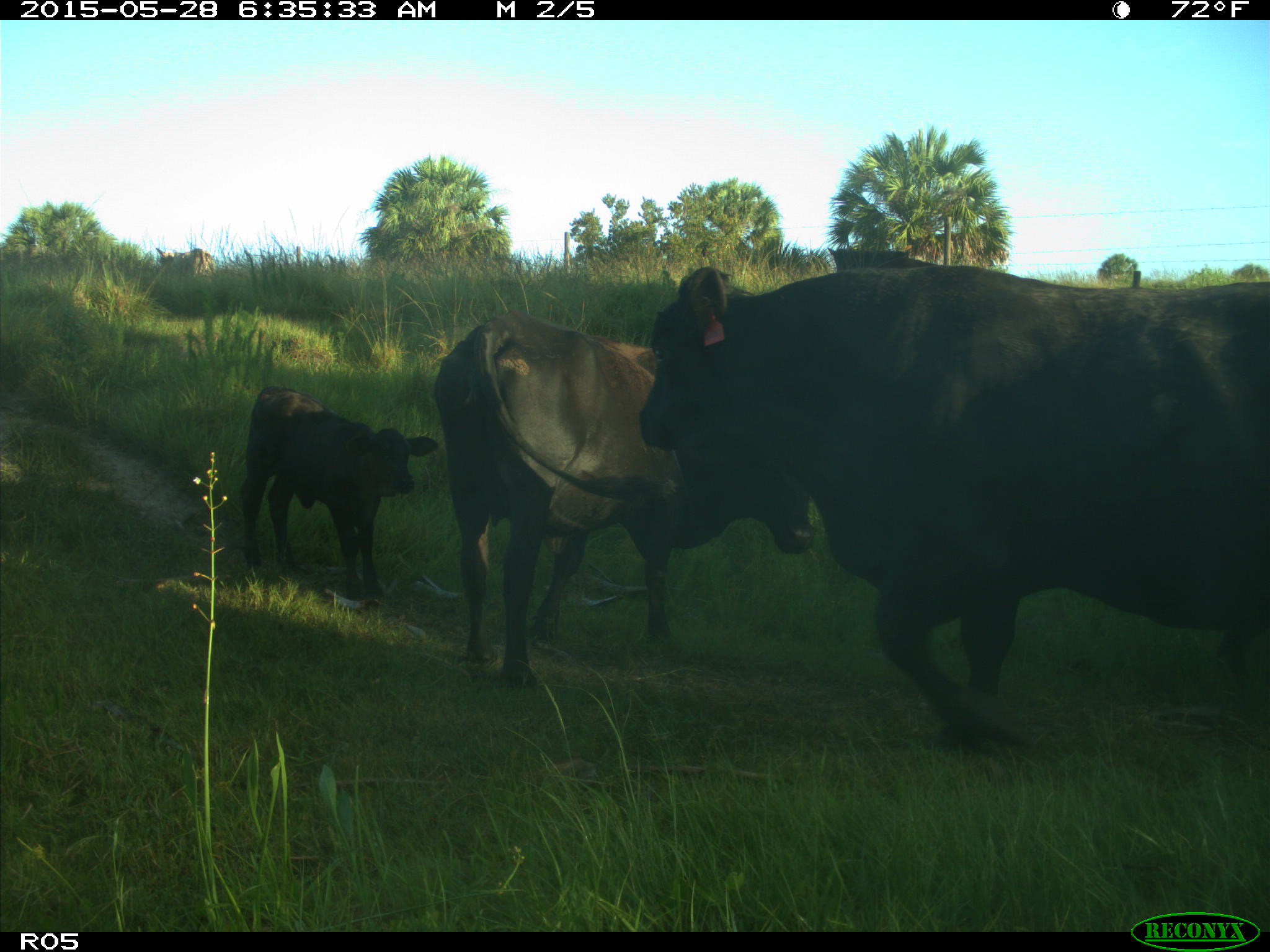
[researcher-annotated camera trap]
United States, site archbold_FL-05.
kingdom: Animalia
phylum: Chordata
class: Mammalia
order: Artiodactyla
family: Bovidae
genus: Bos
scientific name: Bos taurus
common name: domestic cow